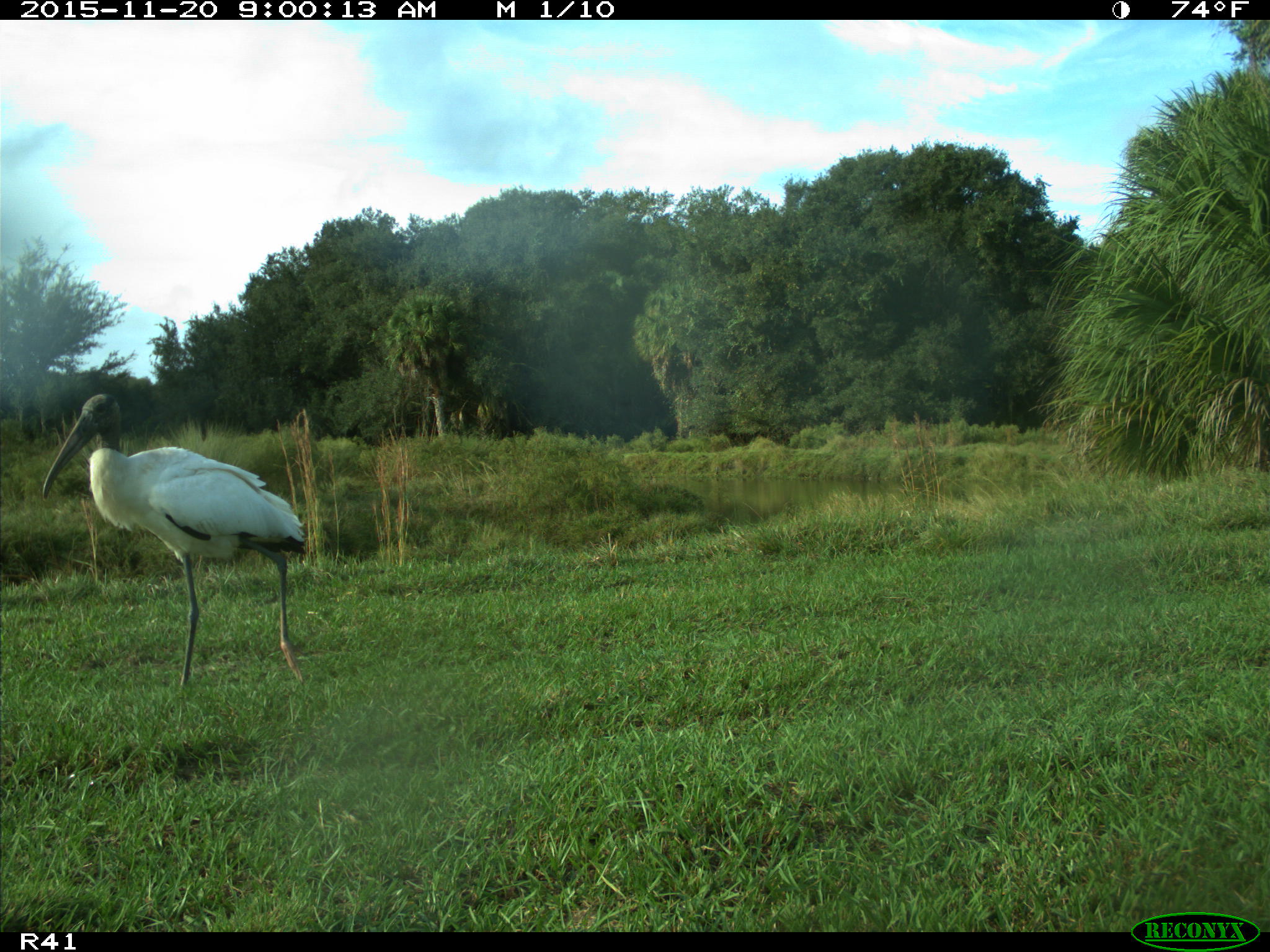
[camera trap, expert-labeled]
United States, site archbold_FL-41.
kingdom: Animalia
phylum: Chordata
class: Aves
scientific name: Aves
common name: birds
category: unidentified bird